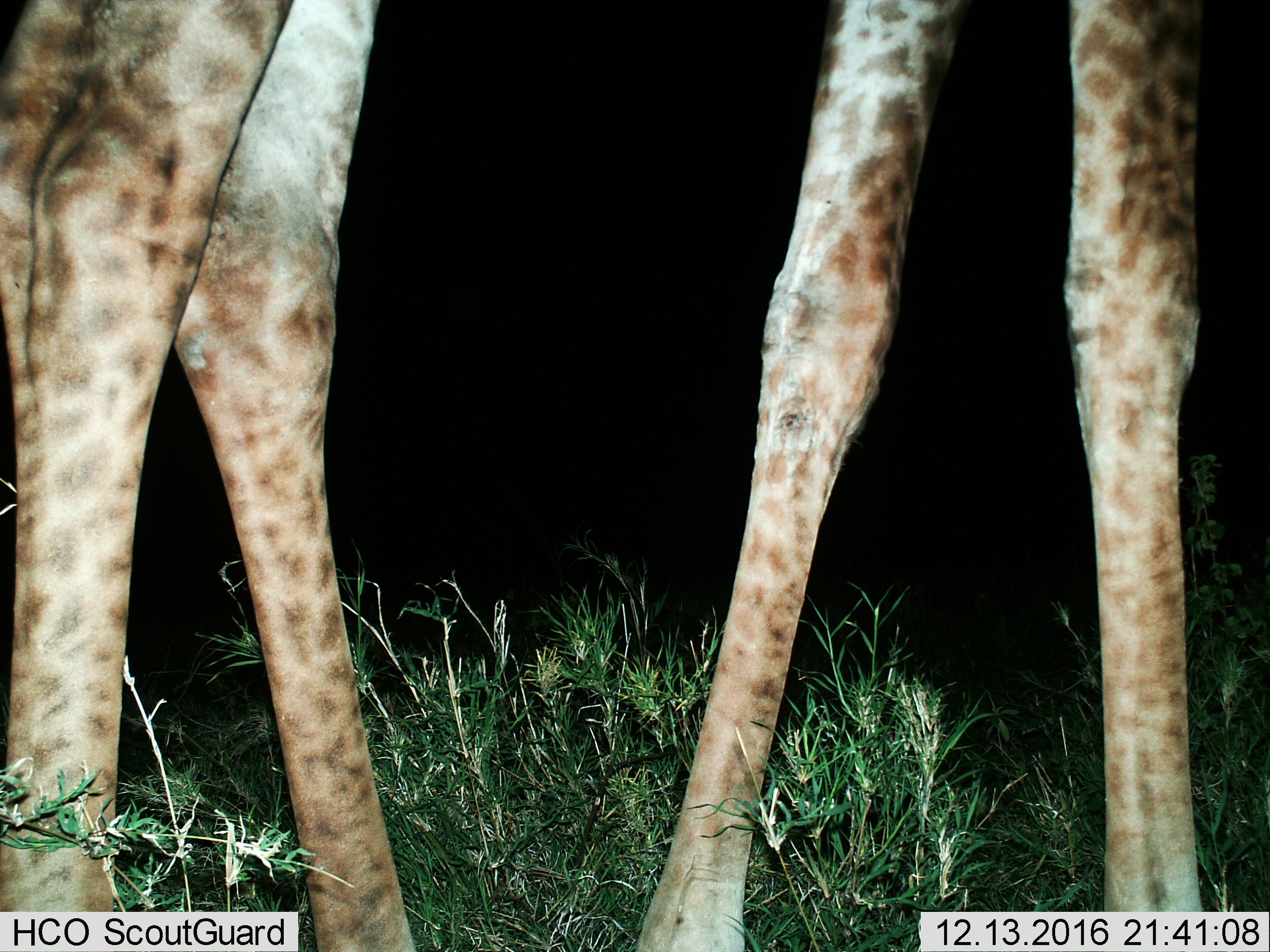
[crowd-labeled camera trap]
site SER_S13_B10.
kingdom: Animalia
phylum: Chordata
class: Mammalia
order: Artiodactyla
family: Giraffidae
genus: Giraffa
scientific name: Giraffa camelopardalis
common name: giraffe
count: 1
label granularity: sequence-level